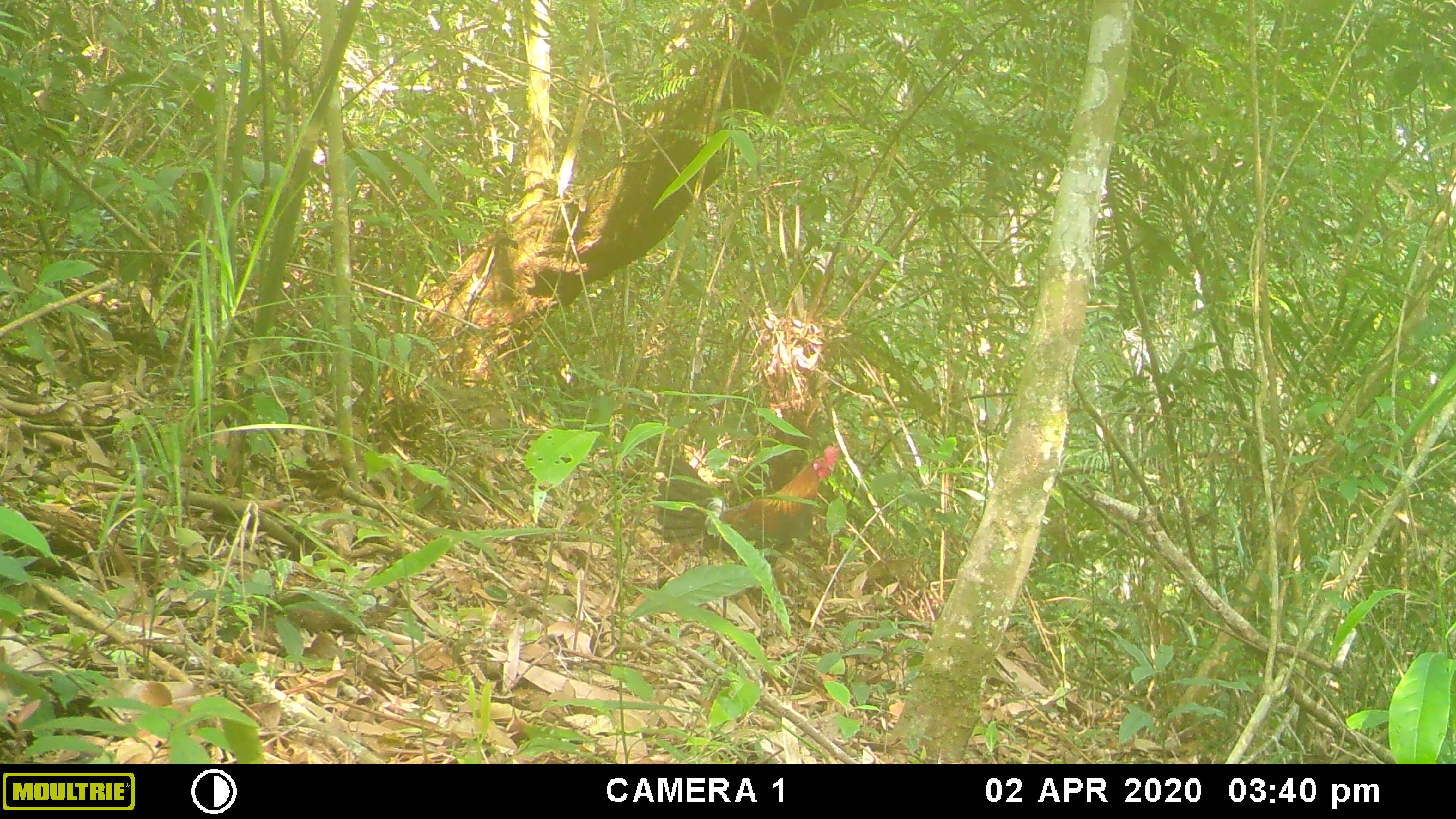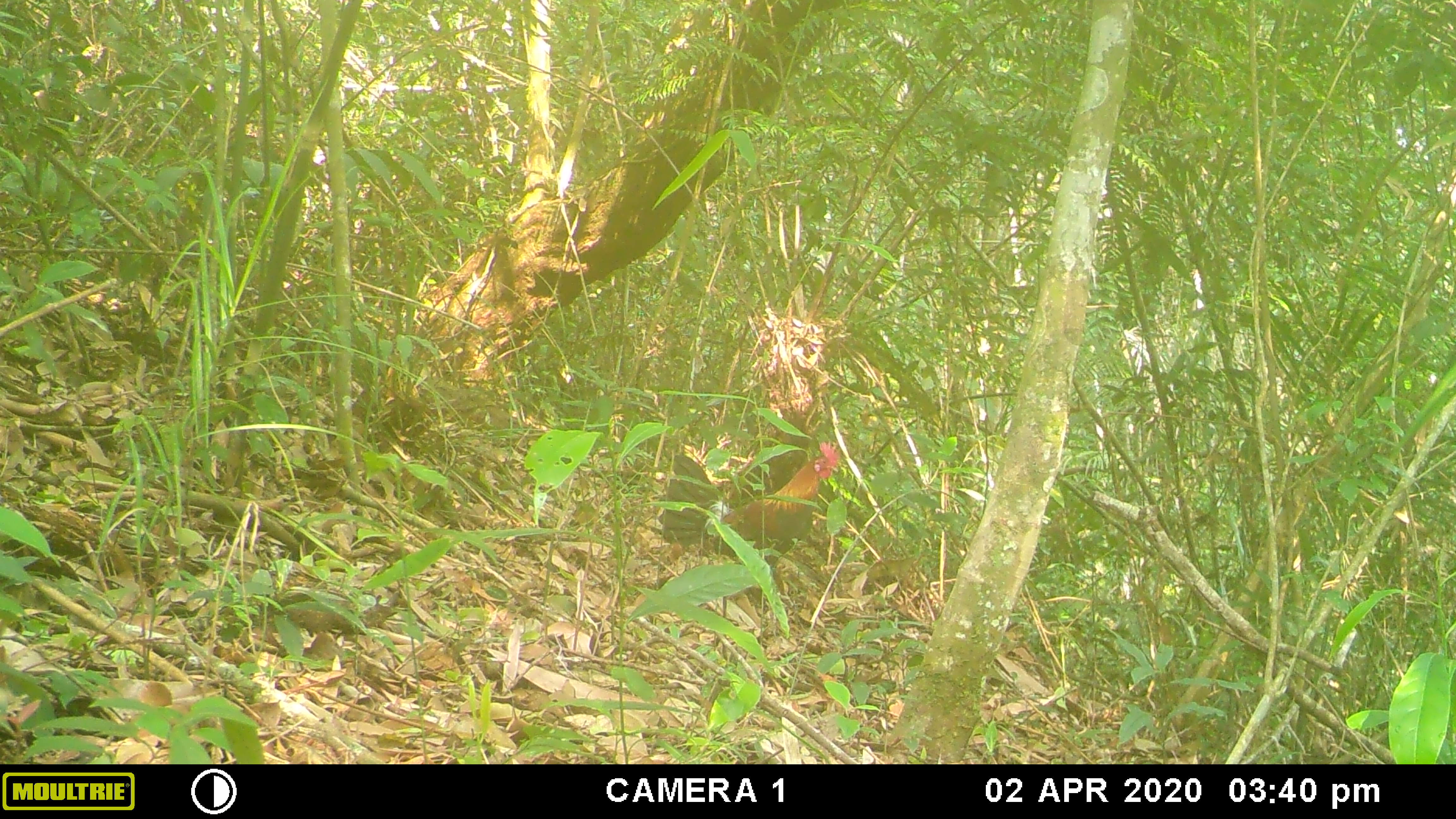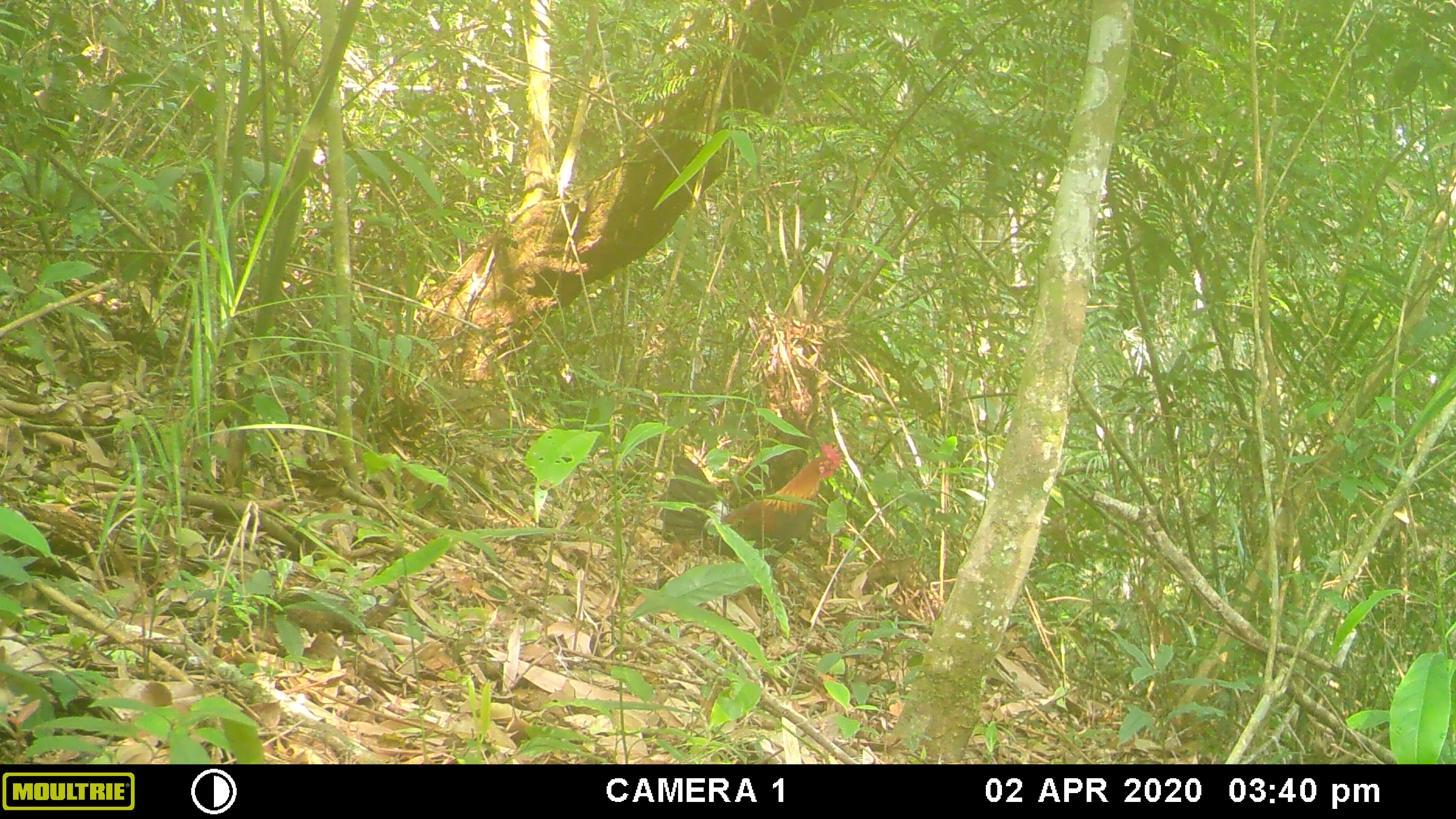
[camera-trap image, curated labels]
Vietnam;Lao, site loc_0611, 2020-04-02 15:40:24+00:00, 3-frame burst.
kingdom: Animalia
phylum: Chordata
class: Aves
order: Galliformes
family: Phasianidae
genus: Gallus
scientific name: Gallus gallus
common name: red junglefowl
Red junglefowl (Gallus gallus). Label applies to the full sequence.